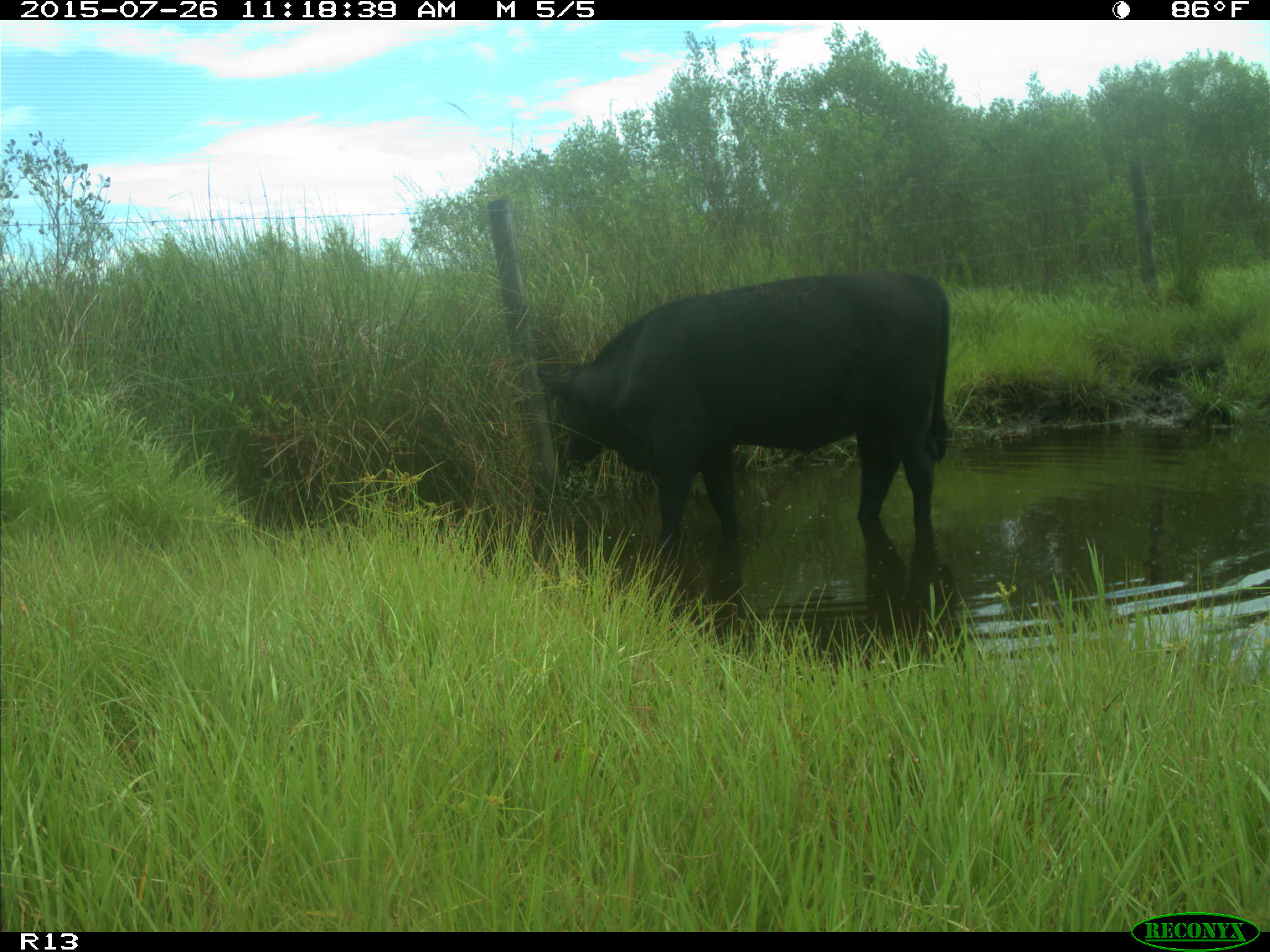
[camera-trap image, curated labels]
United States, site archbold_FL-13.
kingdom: Animalia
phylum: Chordata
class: Mammalia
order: Artiodactyla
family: Bovidae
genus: Bos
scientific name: Bos taurus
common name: domestic cow